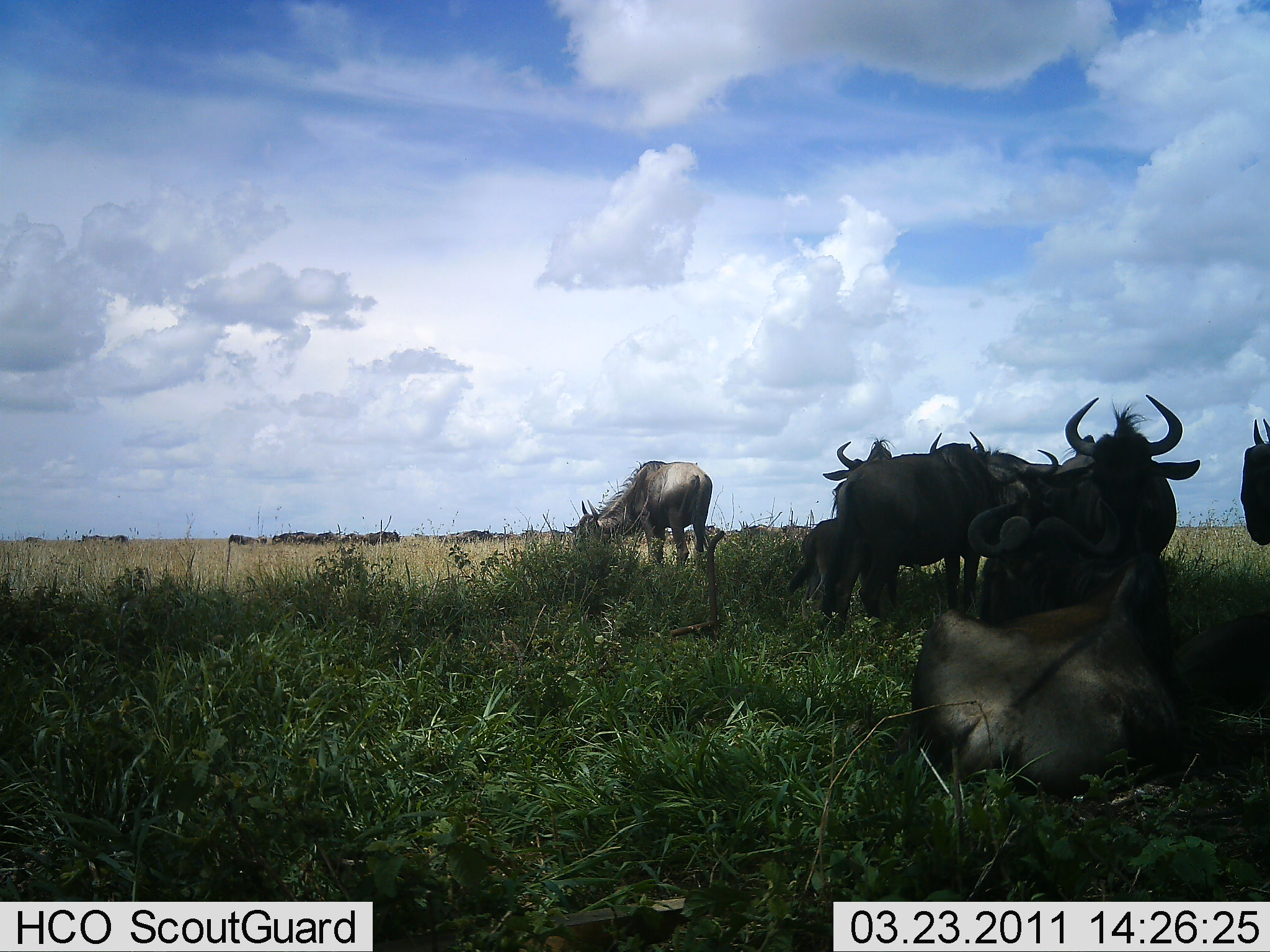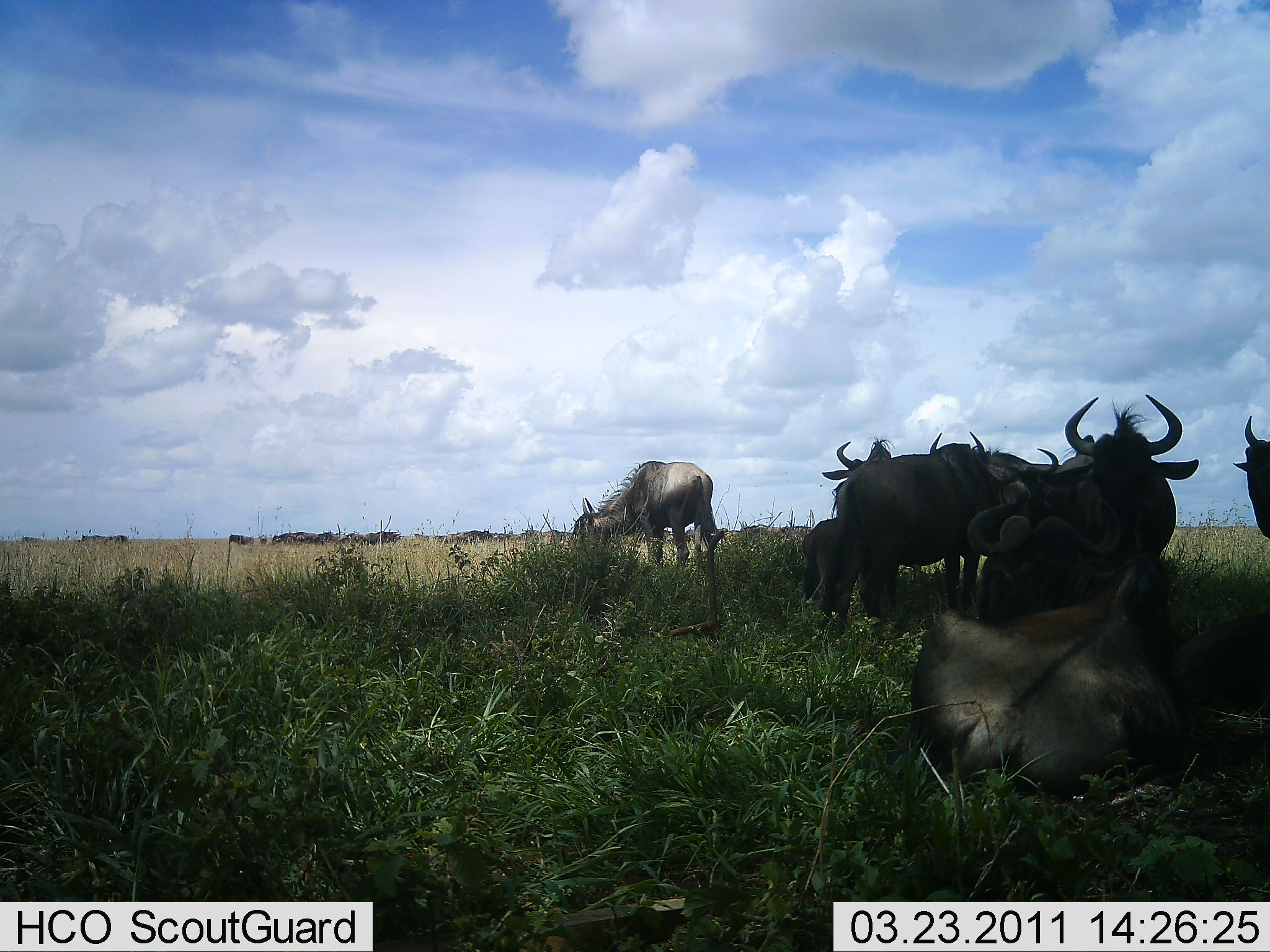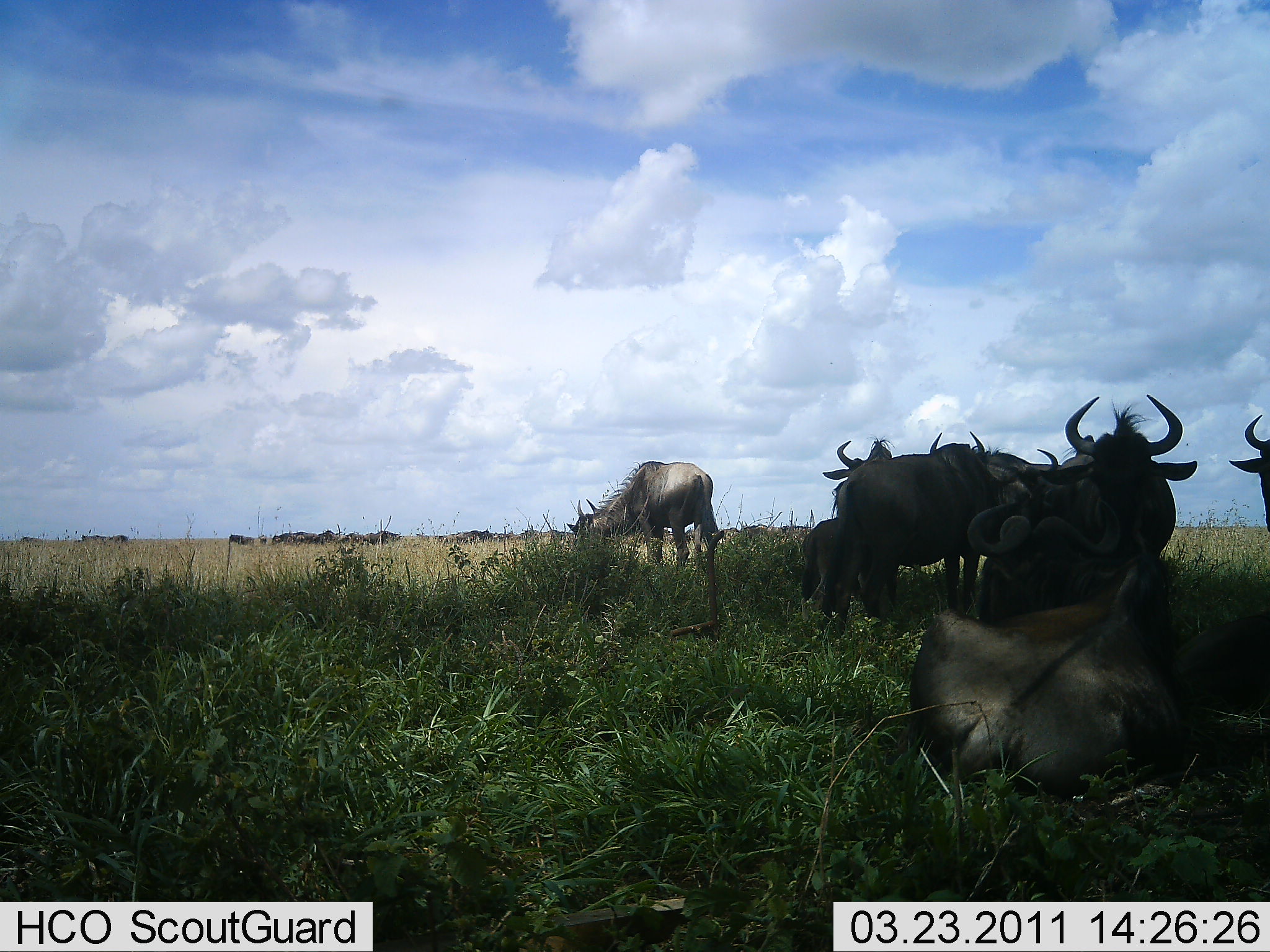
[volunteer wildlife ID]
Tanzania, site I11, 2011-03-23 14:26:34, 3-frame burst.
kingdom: Animalia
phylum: Chordata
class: Mammalia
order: Artiodactyla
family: Bovidae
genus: Connochaetes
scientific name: Connochaetes taurinus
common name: blue wildebeest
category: wildebeest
Wildebeest (blue wildebeest) (Connochaetes taurinus), count 8. Behavior (volunteer vote fractions): standing 73%, resting 91%, moving 0%, interacting 0%. Young present (vote fraction): 9%. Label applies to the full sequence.